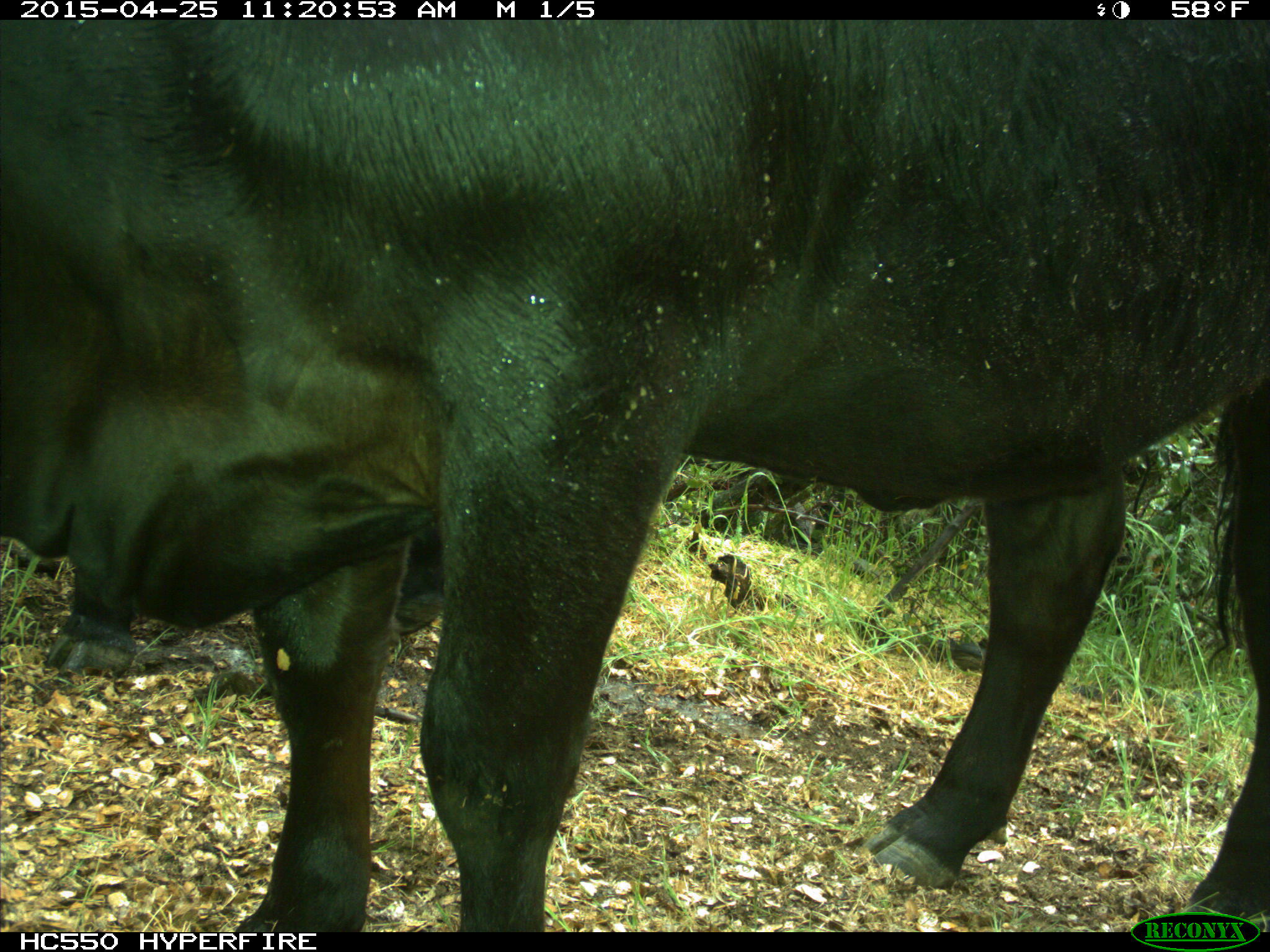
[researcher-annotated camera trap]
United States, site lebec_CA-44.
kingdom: Animalia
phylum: Chordata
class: Mammalia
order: Artiodactyla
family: Suidae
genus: Sus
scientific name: Sus scrofa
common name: wild boar